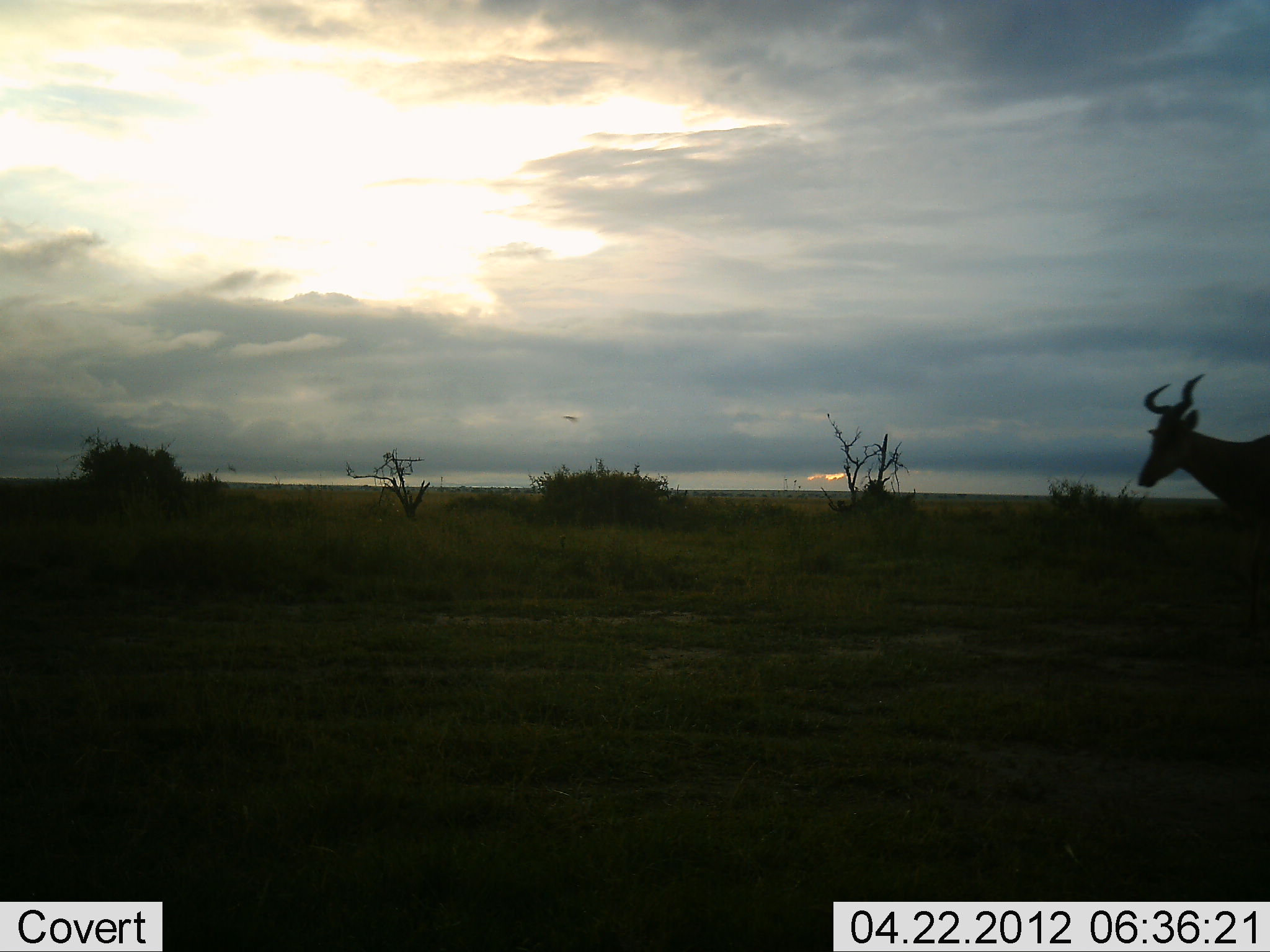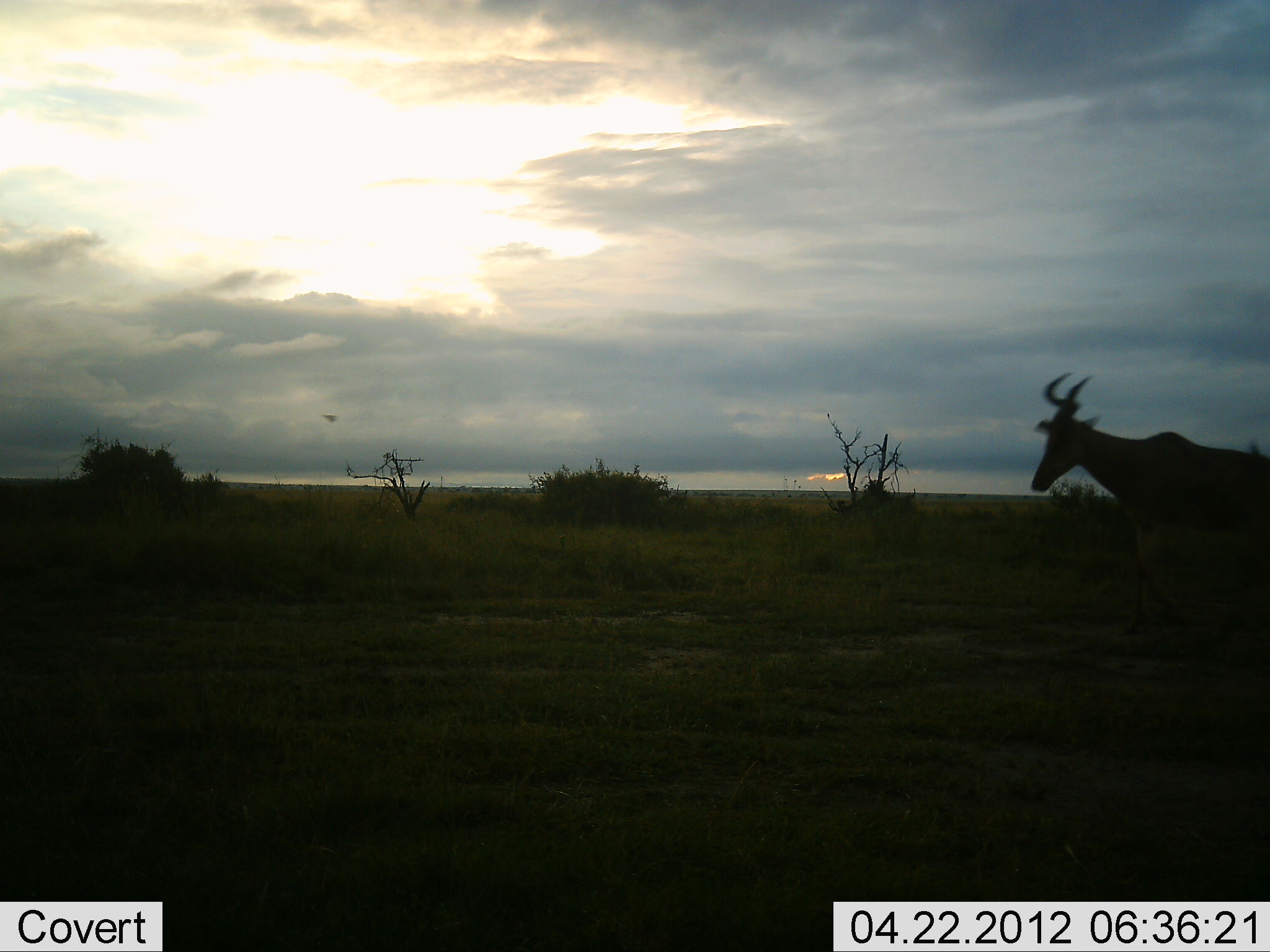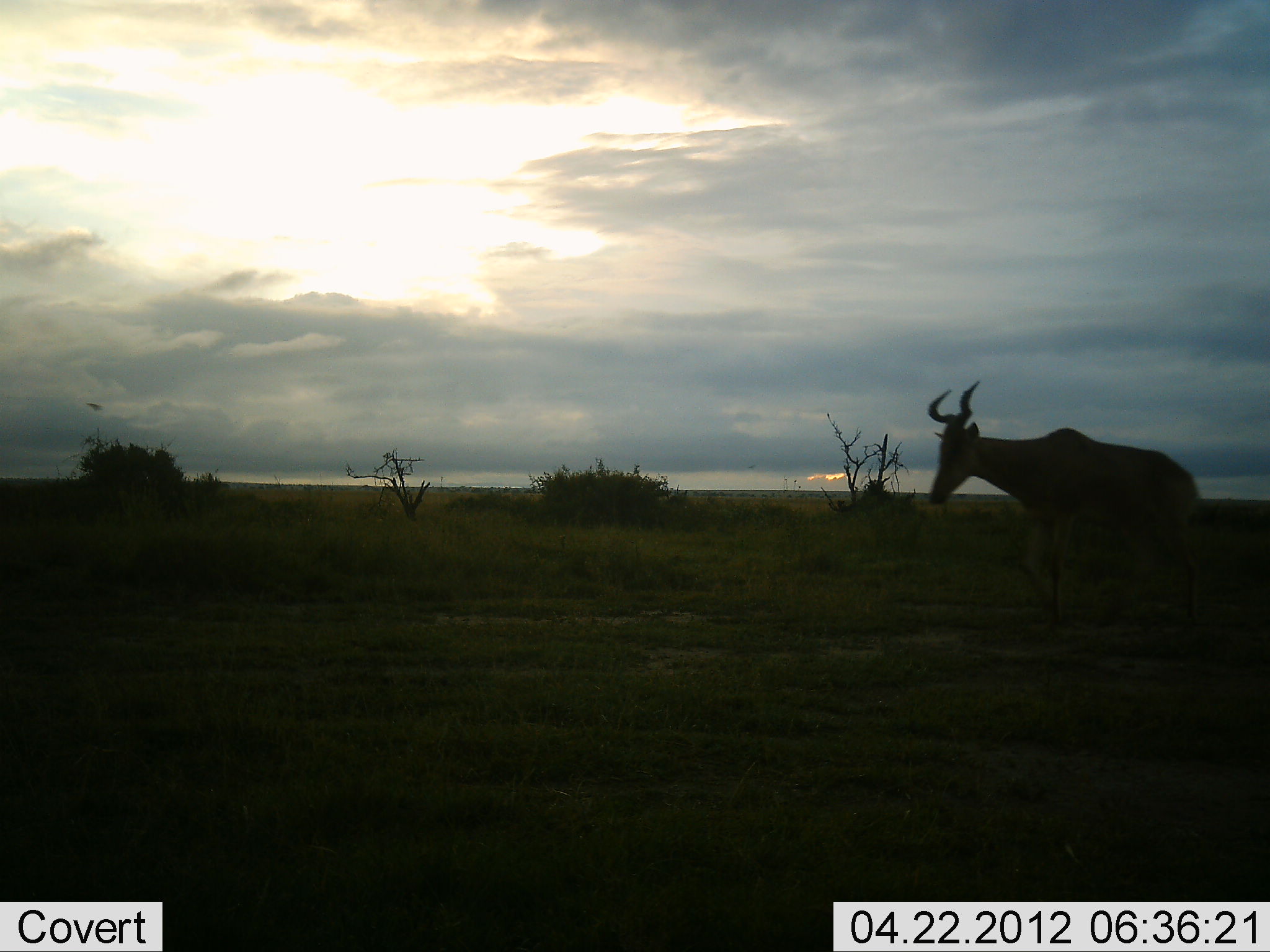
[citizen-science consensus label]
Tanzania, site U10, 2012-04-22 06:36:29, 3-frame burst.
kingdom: Animalia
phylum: Chordata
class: Mammalia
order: Artiodactyla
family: Bovidae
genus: Alcelaphus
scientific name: Alcelaphus buselaphus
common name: hartebeest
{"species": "hartebeest (Alcelaphus buselaphus)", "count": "1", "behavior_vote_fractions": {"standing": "0%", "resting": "0%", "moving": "100%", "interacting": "0%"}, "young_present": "0%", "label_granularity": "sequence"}